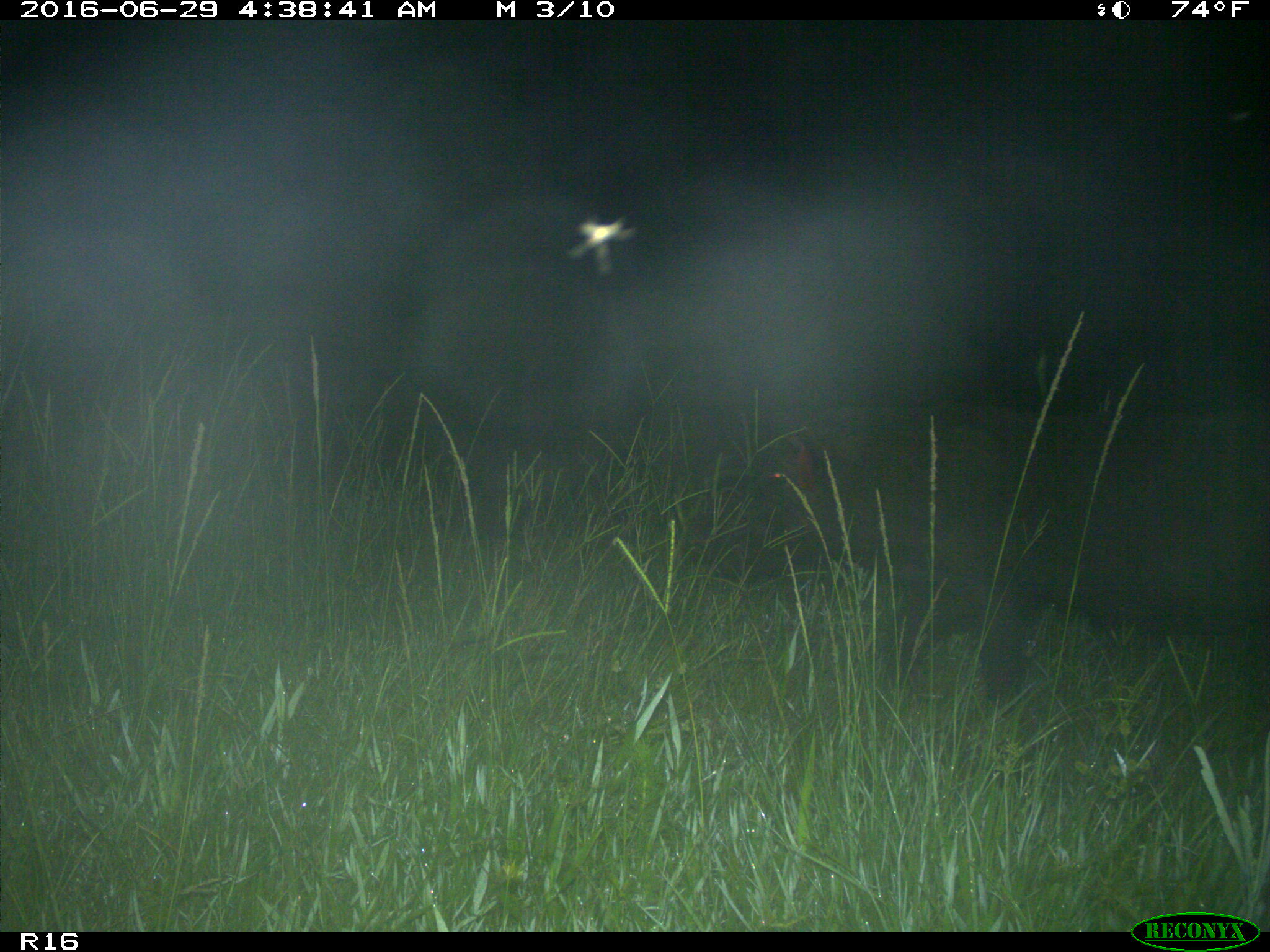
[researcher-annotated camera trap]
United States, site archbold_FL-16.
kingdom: Animalia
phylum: Chordata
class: Mammalia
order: Artiodactyla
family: Suidae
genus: Sus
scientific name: Sus scrofa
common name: wild boar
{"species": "Sus scrofa (wild boar)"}